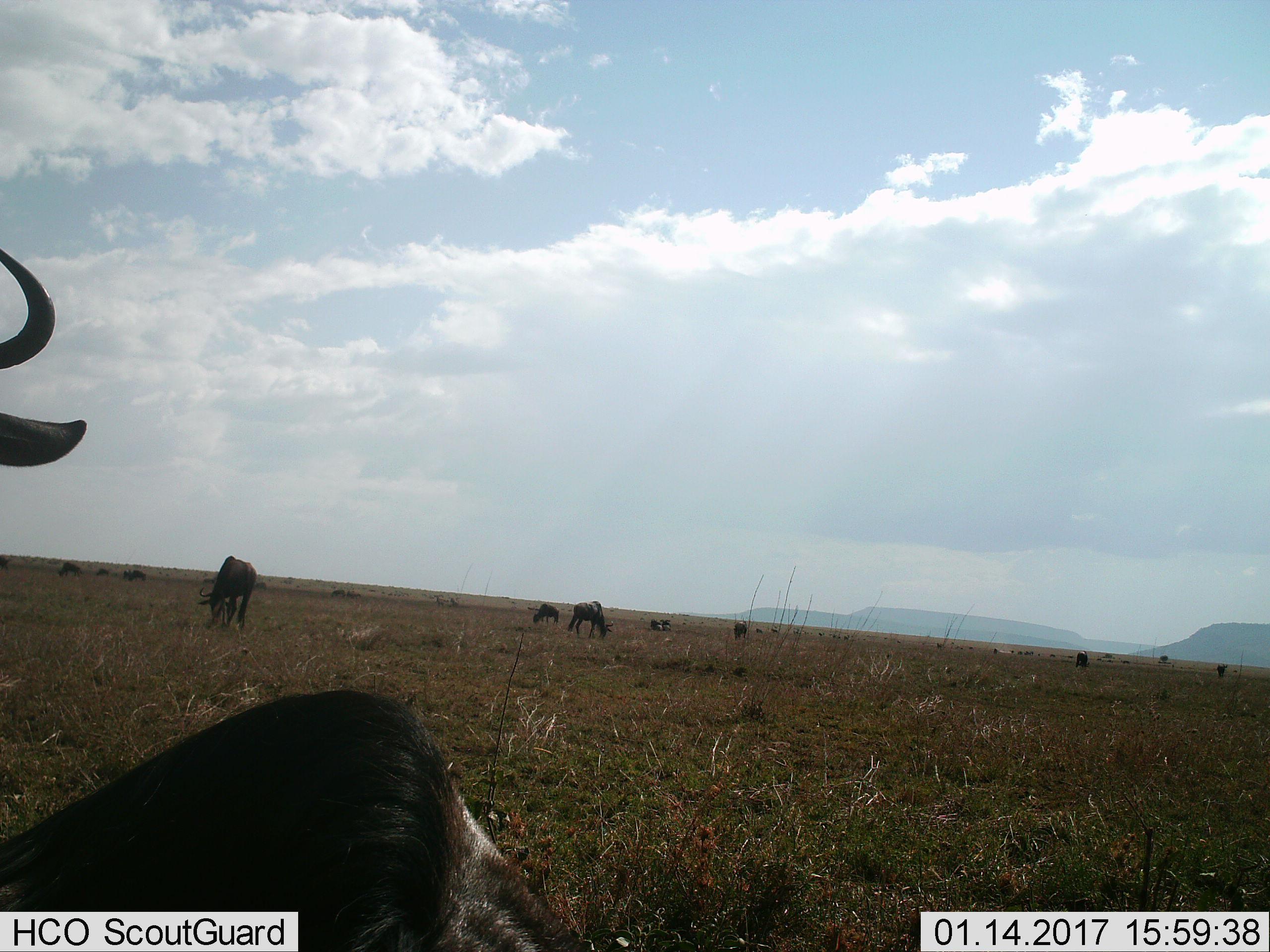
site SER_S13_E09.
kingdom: Animalia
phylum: Chordata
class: Mammalia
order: Artiodactyla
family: Bovidae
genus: Connochaetes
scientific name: Connochaetes taurinus taurinus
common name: blue wildebeest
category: wildebeestblue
Wildebeestblue (blue wildebeest) (Connochaetes taurinus taurinus), count 11-50. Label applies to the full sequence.